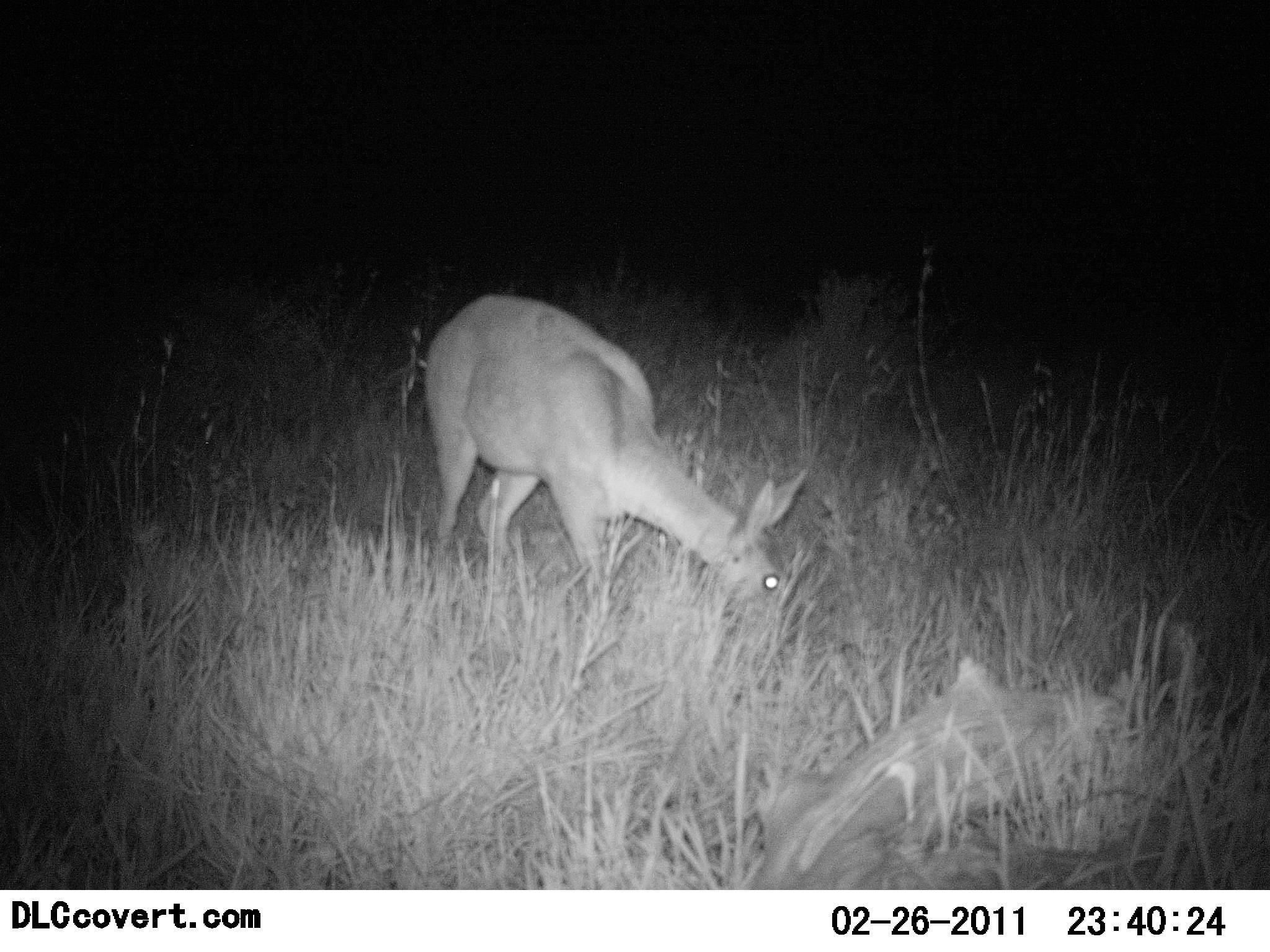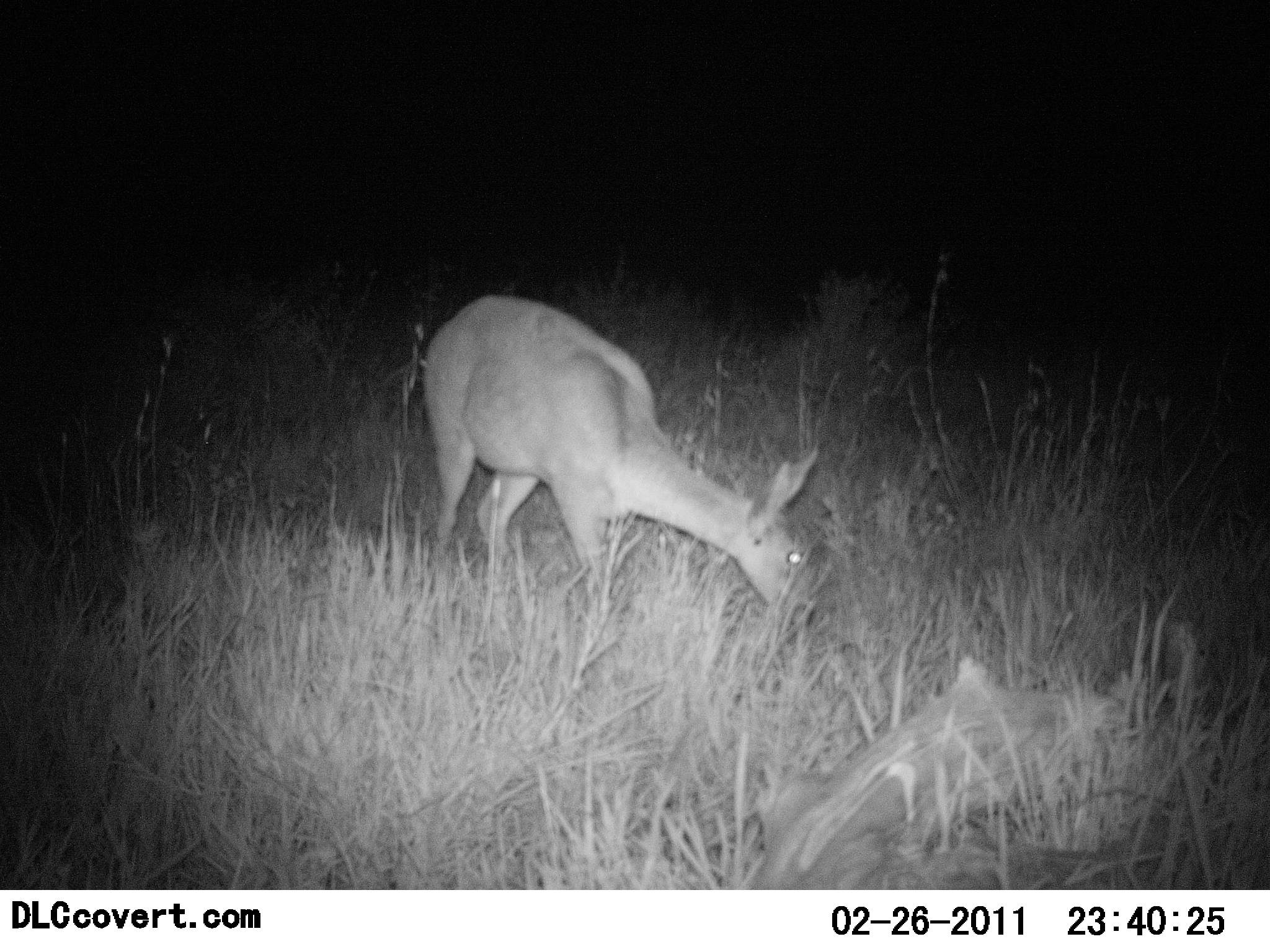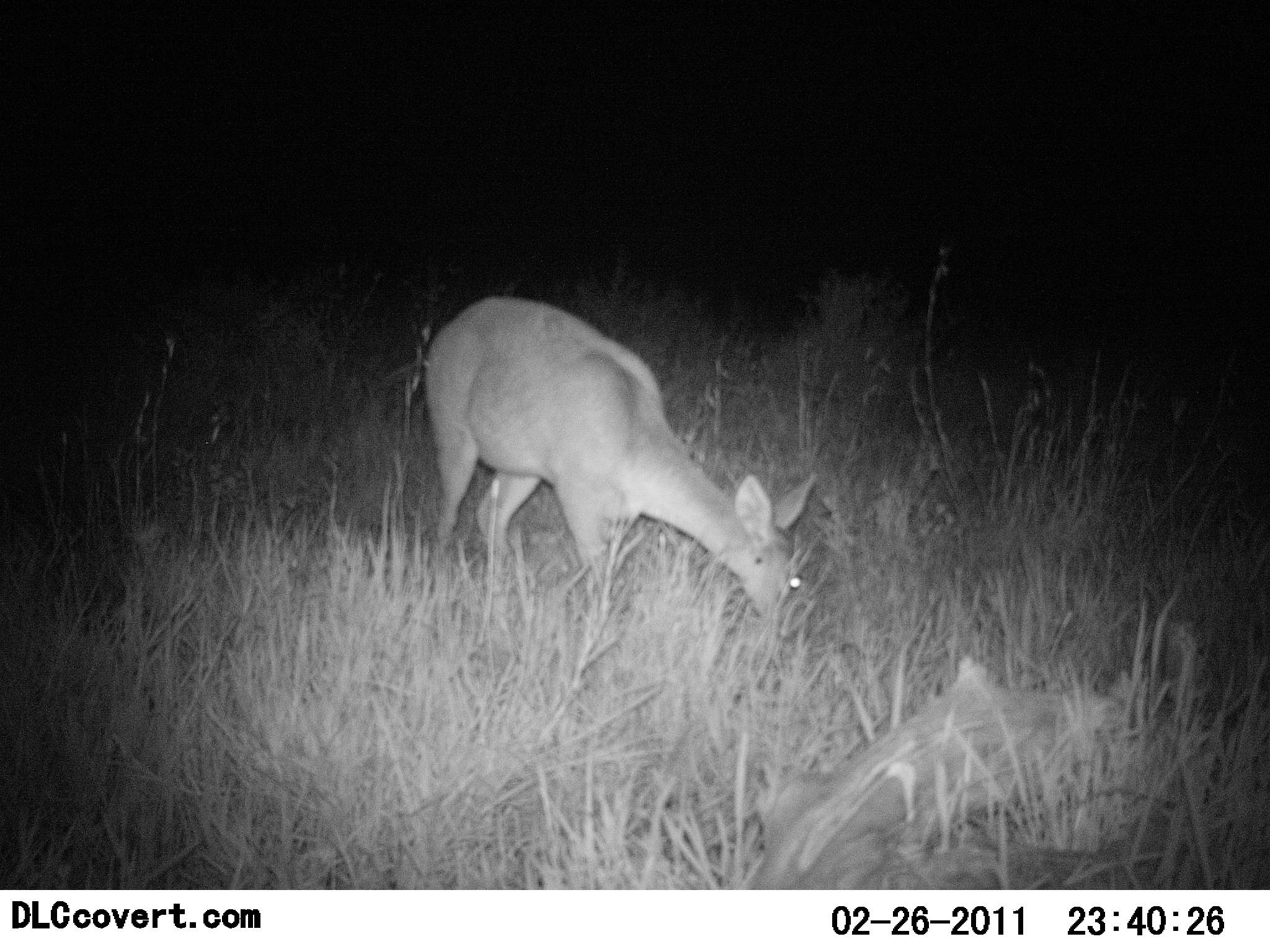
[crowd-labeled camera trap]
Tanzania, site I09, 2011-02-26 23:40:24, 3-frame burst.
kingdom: Animalia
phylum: Chordata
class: Mammalia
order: Artiodactyla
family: Bovidae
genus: Redunca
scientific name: Redunca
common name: reedbuck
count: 1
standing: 50%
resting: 0%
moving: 0%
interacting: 0%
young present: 0%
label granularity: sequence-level